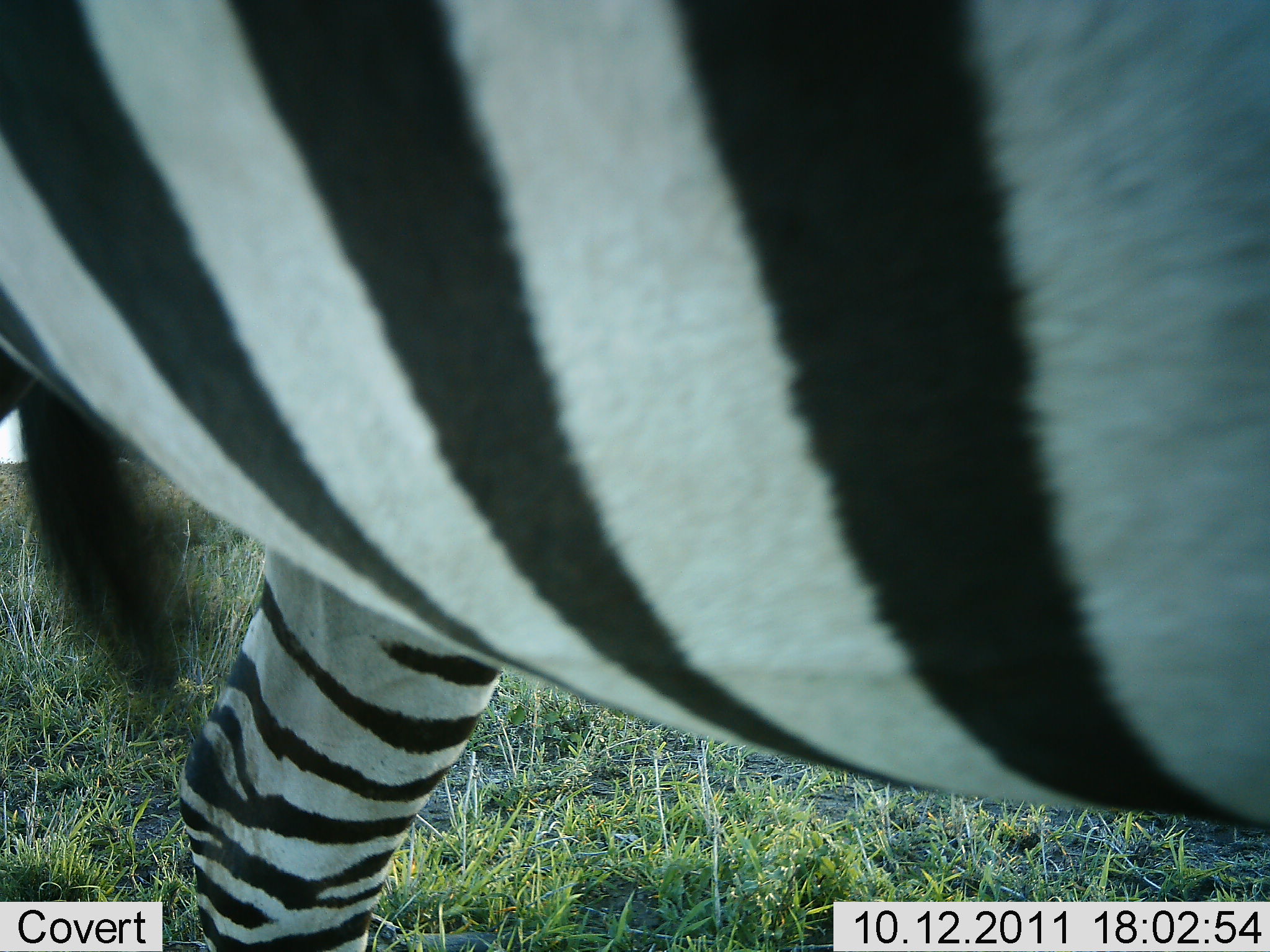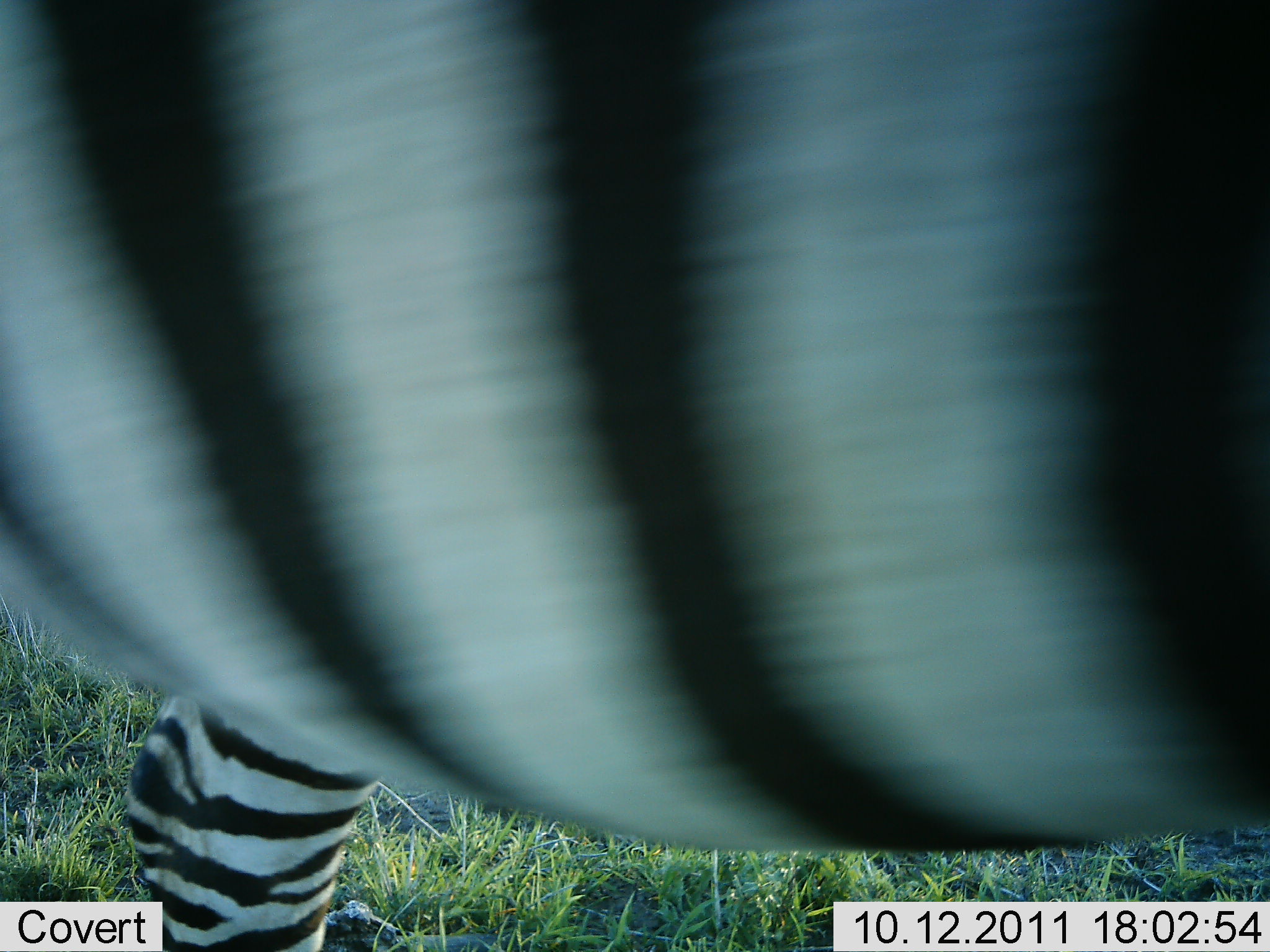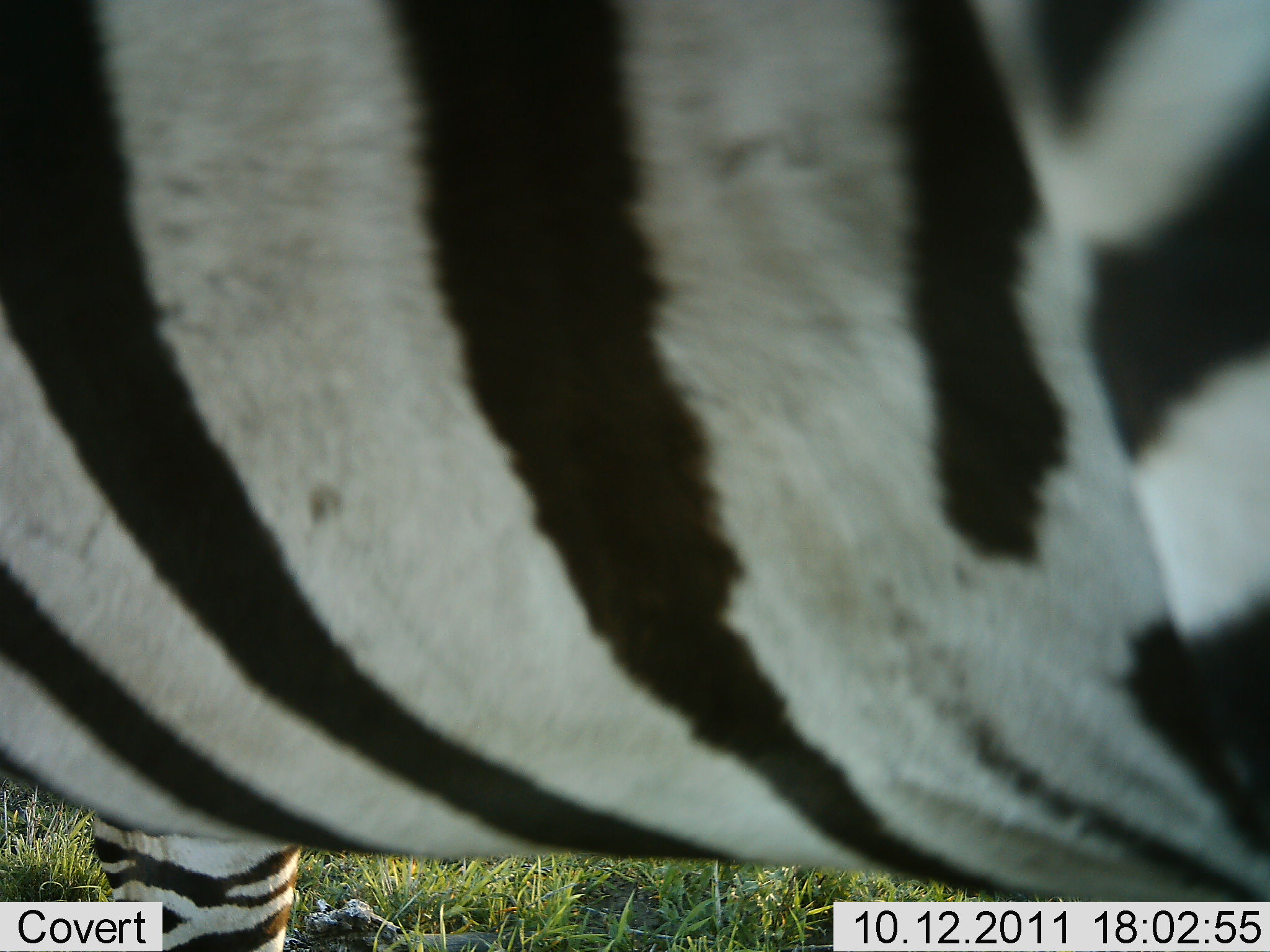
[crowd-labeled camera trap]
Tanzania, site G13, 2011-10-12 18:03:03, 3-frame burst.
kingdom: Animalia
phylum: Chordata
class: Mammalia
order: Perissodactyla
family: Equidae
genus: Equus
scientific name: Equus quagga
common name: plains zebra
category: zebra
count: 1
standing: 35%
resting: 0%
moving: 59%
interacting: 6%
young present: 0%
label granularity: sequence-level